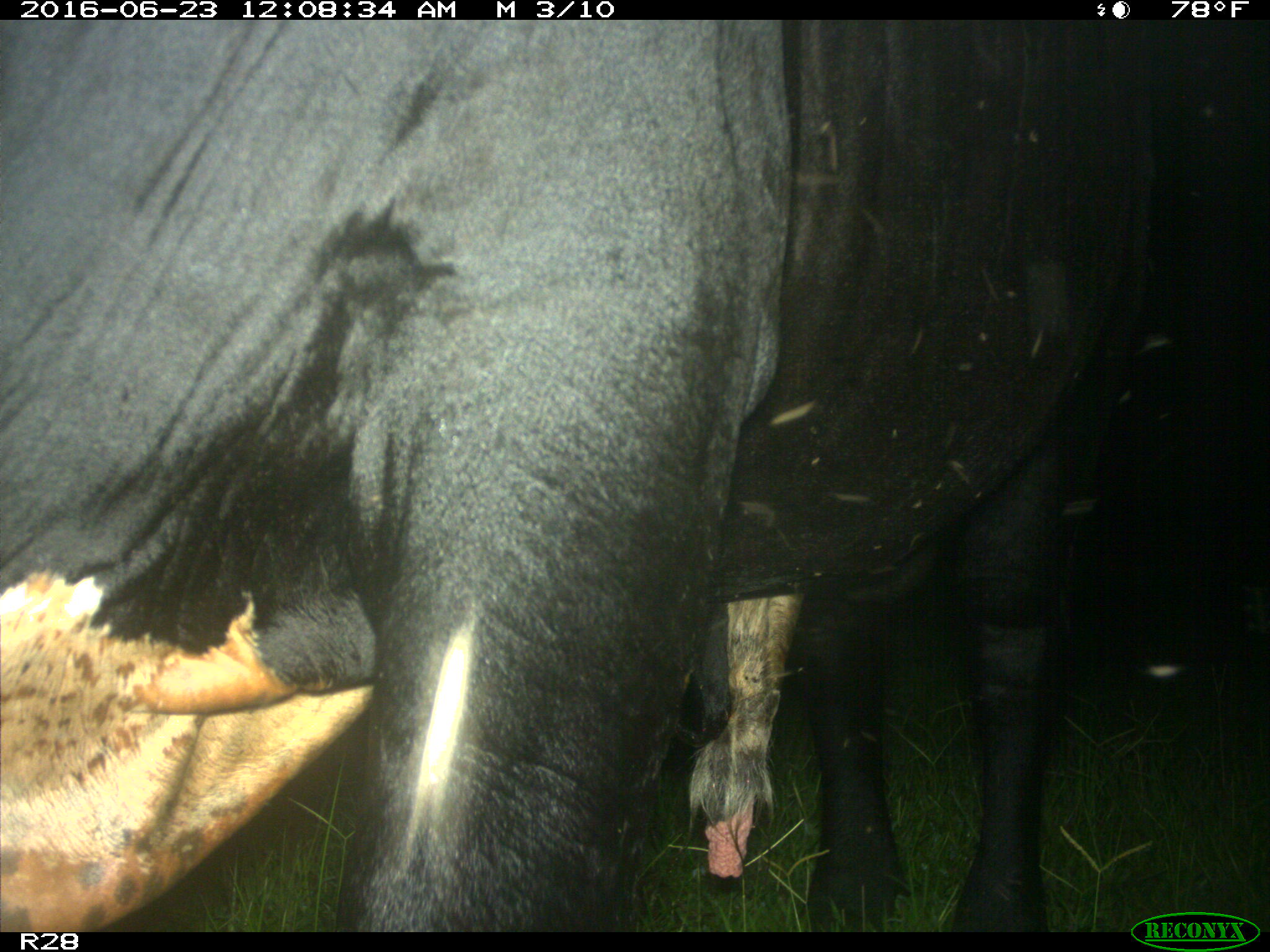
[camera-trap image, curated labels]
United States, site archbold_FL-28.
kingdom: Animalia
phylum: Chordata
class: Mammalia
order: Artiodactyla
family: Bovidae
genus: Bos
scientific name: Bos taurus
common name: domestic cow